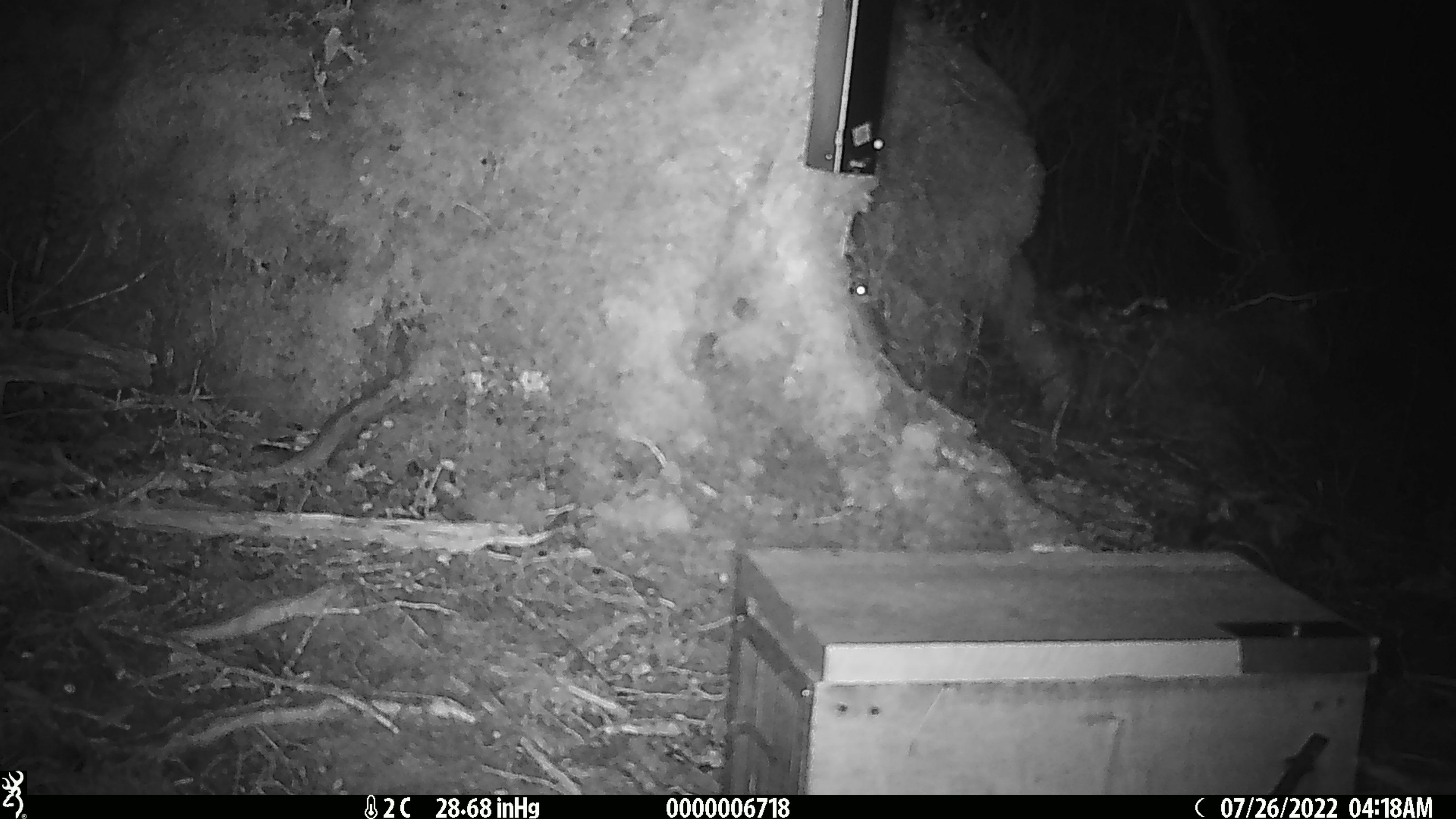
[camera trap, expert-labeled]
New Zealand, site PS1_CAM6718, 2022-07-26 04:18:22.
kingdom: Animalia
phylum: Chordata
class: Mammalia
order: Rodentia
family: Muridae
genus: Mus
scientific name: Mus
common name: mouse